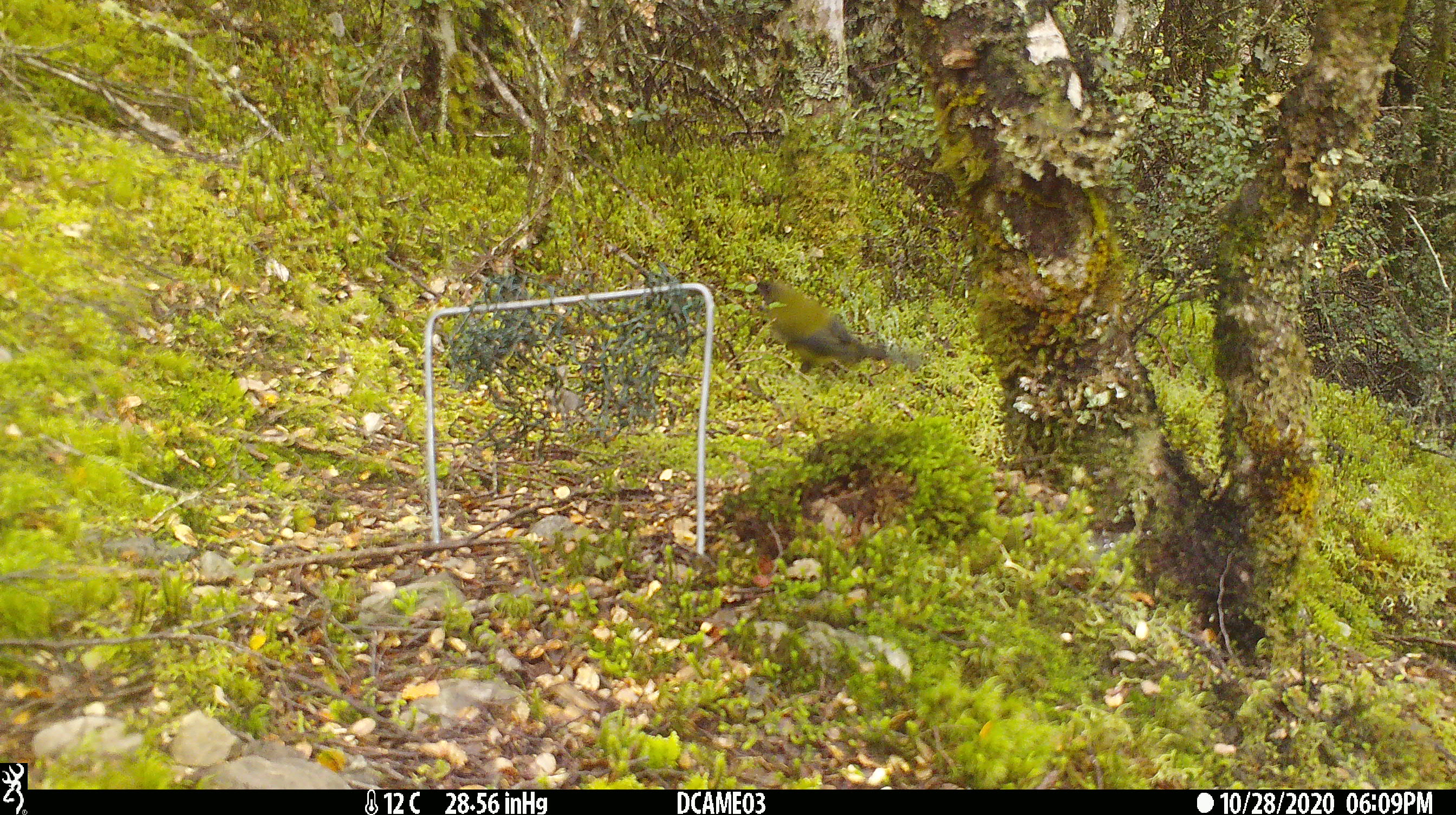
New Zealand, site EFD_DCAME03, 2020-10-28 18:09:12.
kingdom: Animalia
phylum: Chordata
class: Aves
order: Passeriformes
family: Meliphagidae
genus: Anthornis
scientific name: Anthornis melanura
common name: new zealand bellbird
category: bellbird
Bellbird (new zealand bellbird) (Anthornis melanura).